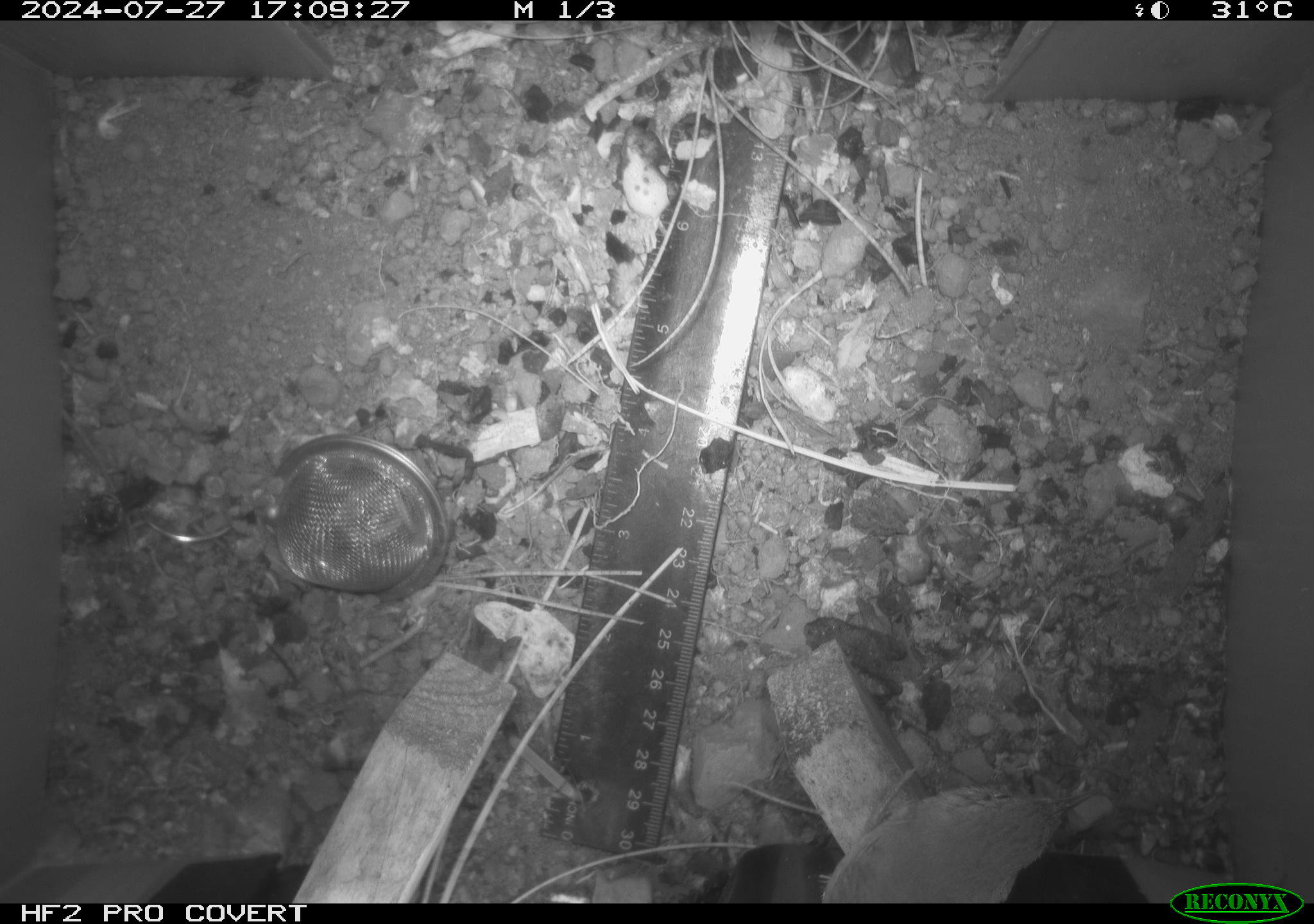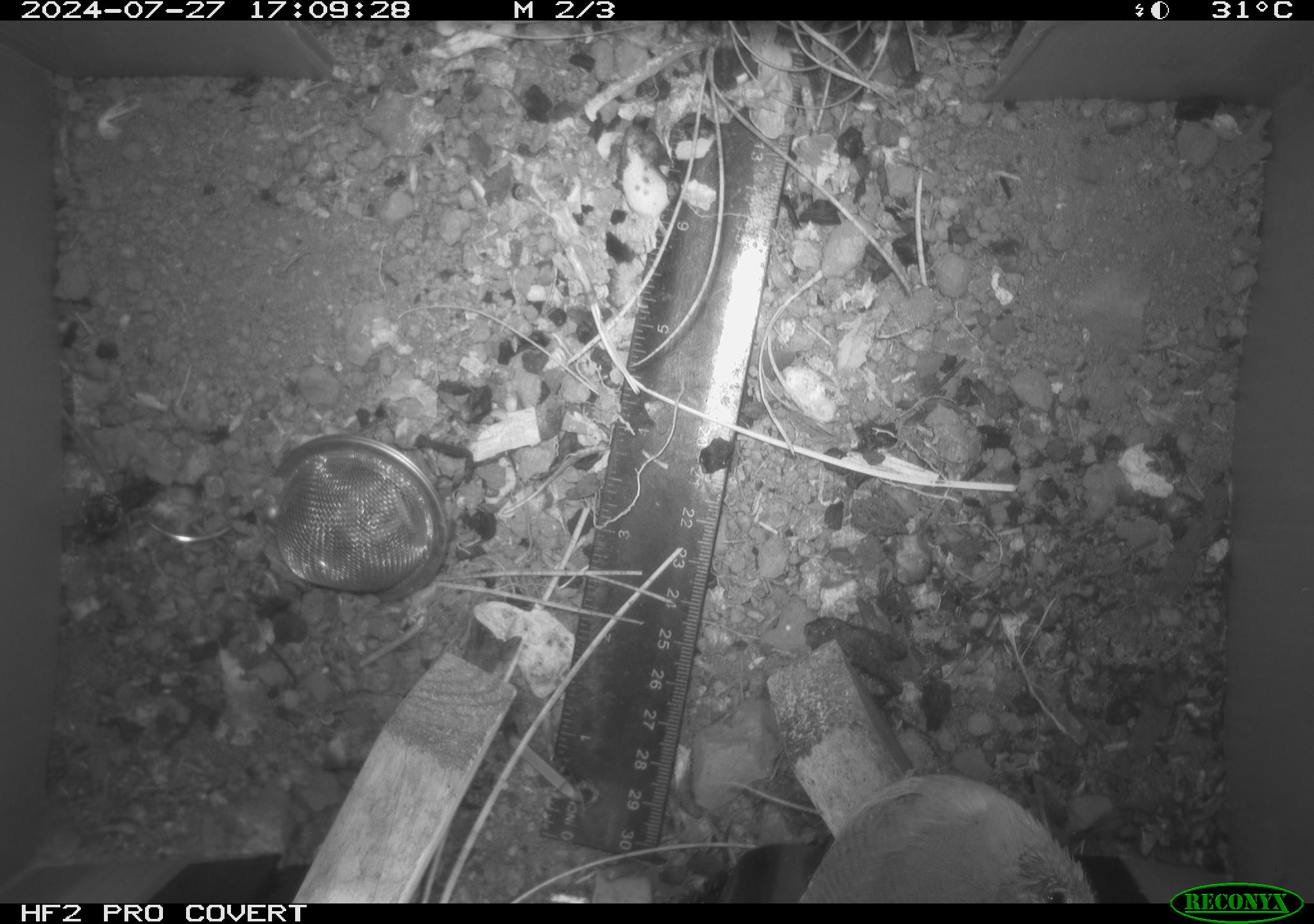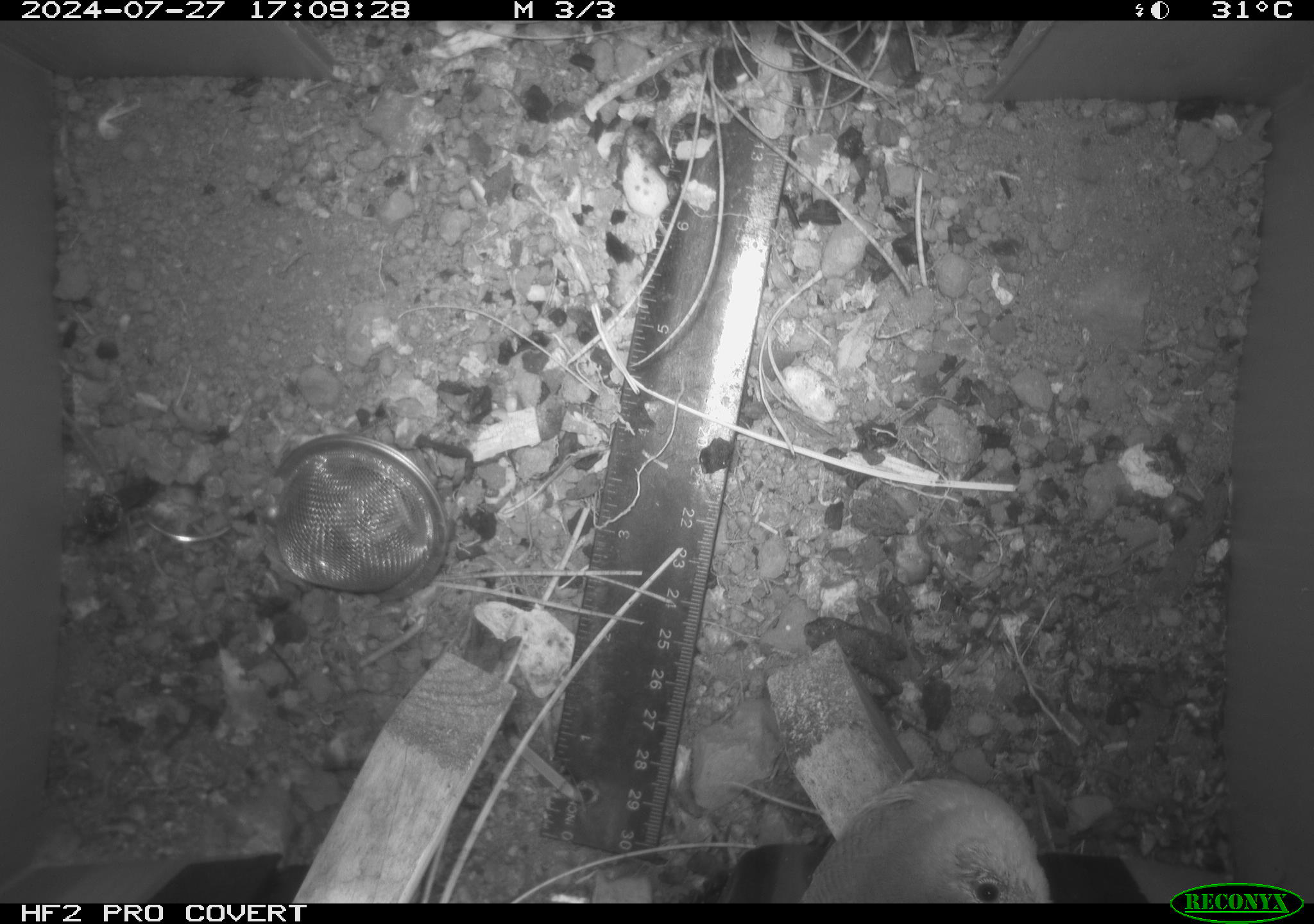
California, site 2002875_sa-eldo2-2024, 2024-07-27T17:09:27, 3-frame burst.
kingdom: Animalia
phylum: Chordata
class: Aves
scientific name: Aves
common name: bird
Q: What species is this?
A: Bird (Aves).